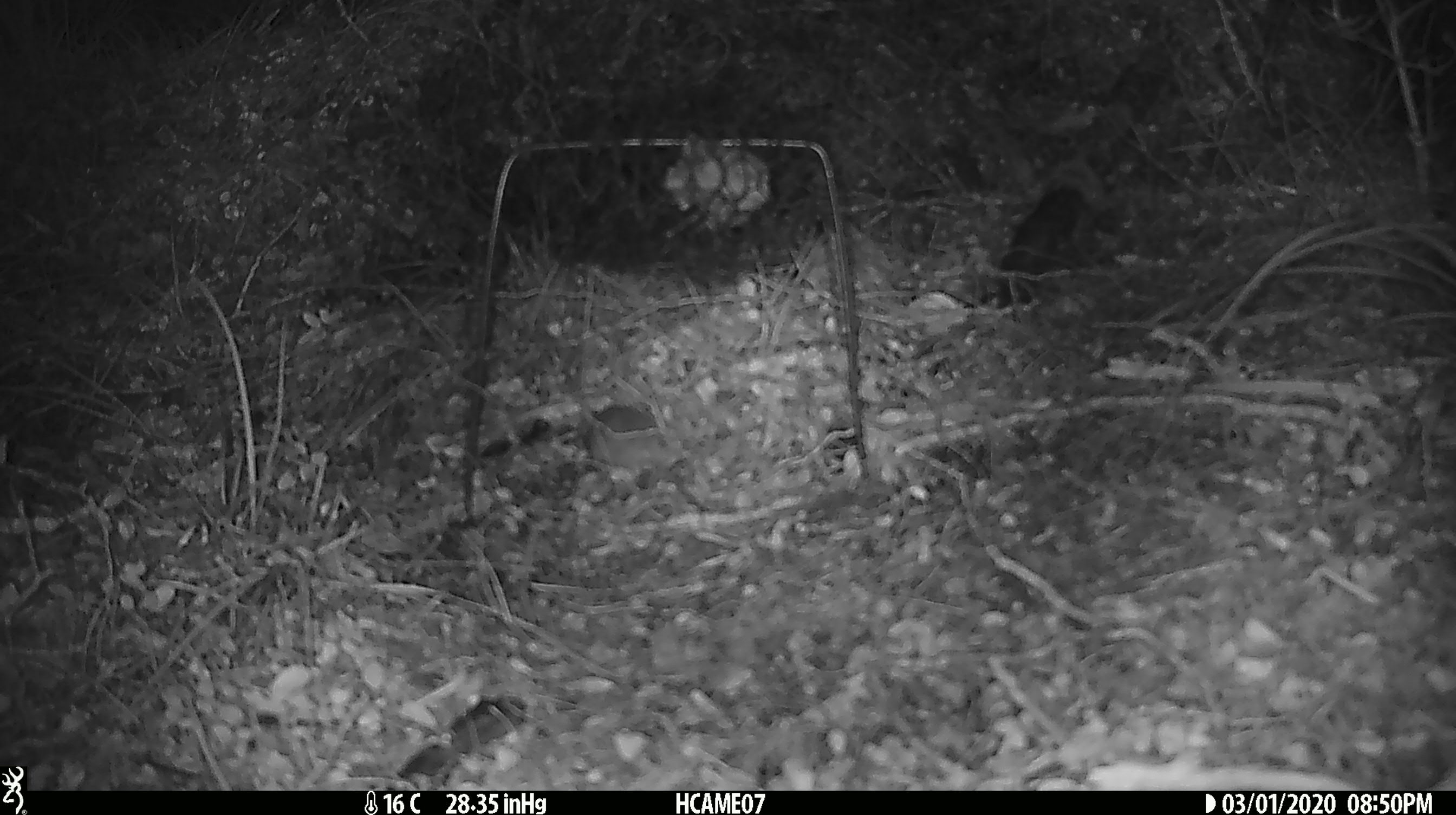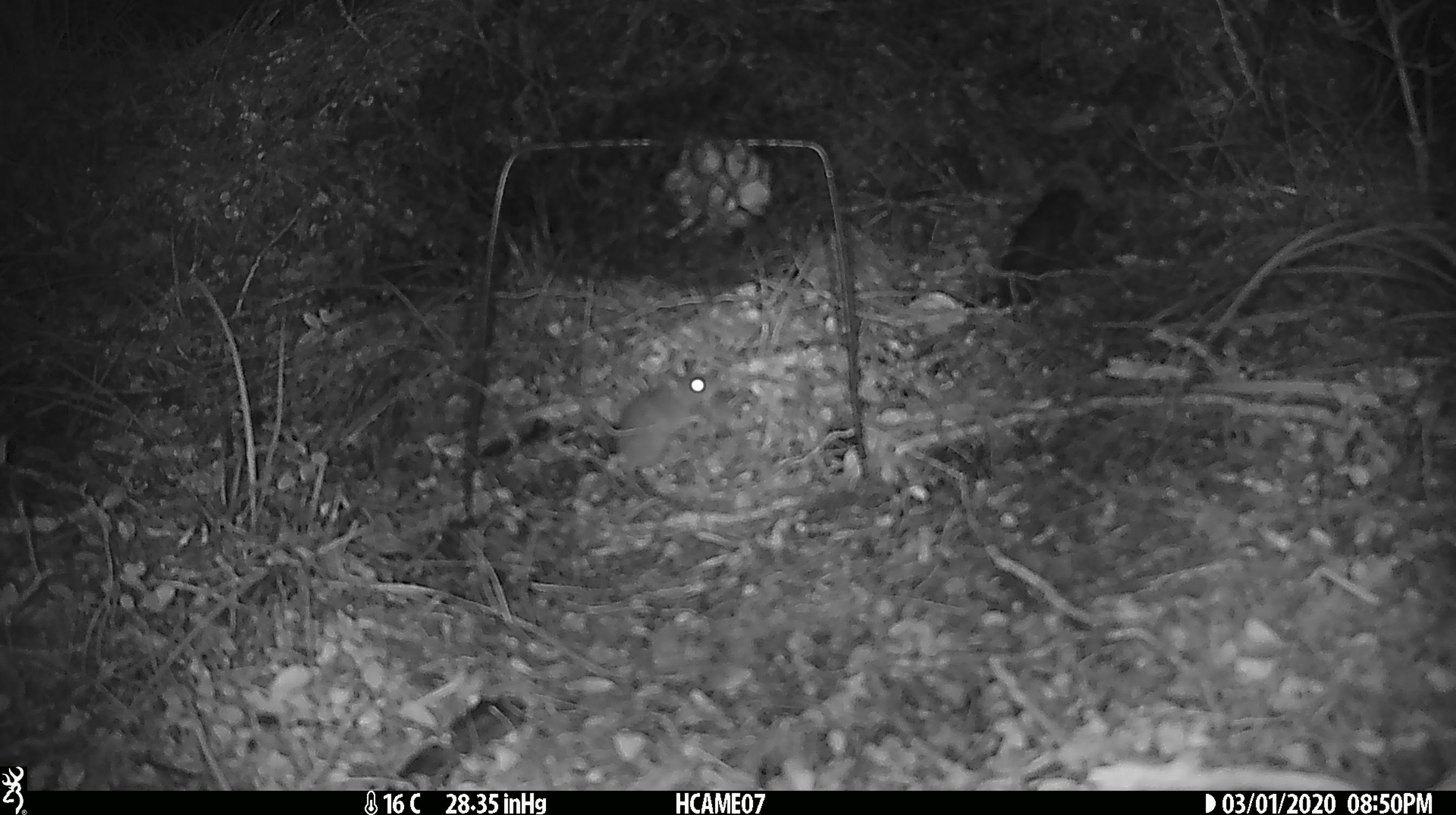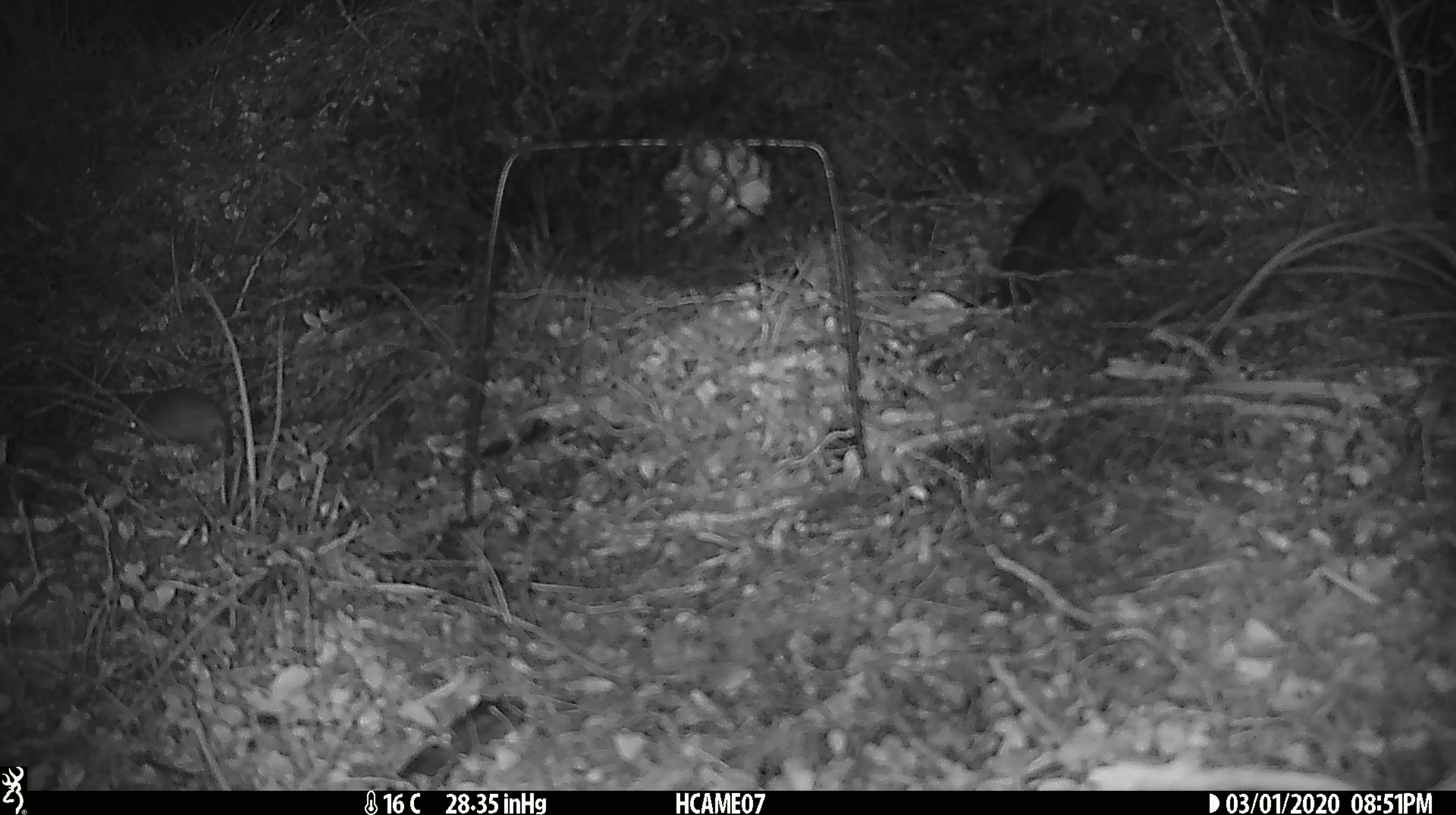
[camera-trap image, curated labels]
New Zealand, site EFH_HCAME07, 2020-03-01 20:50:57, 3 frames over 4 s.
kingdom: Animalia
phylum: Chordata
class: Mammalia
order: Rodentia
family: Muridae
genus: Mus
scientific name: Mus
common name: mouse